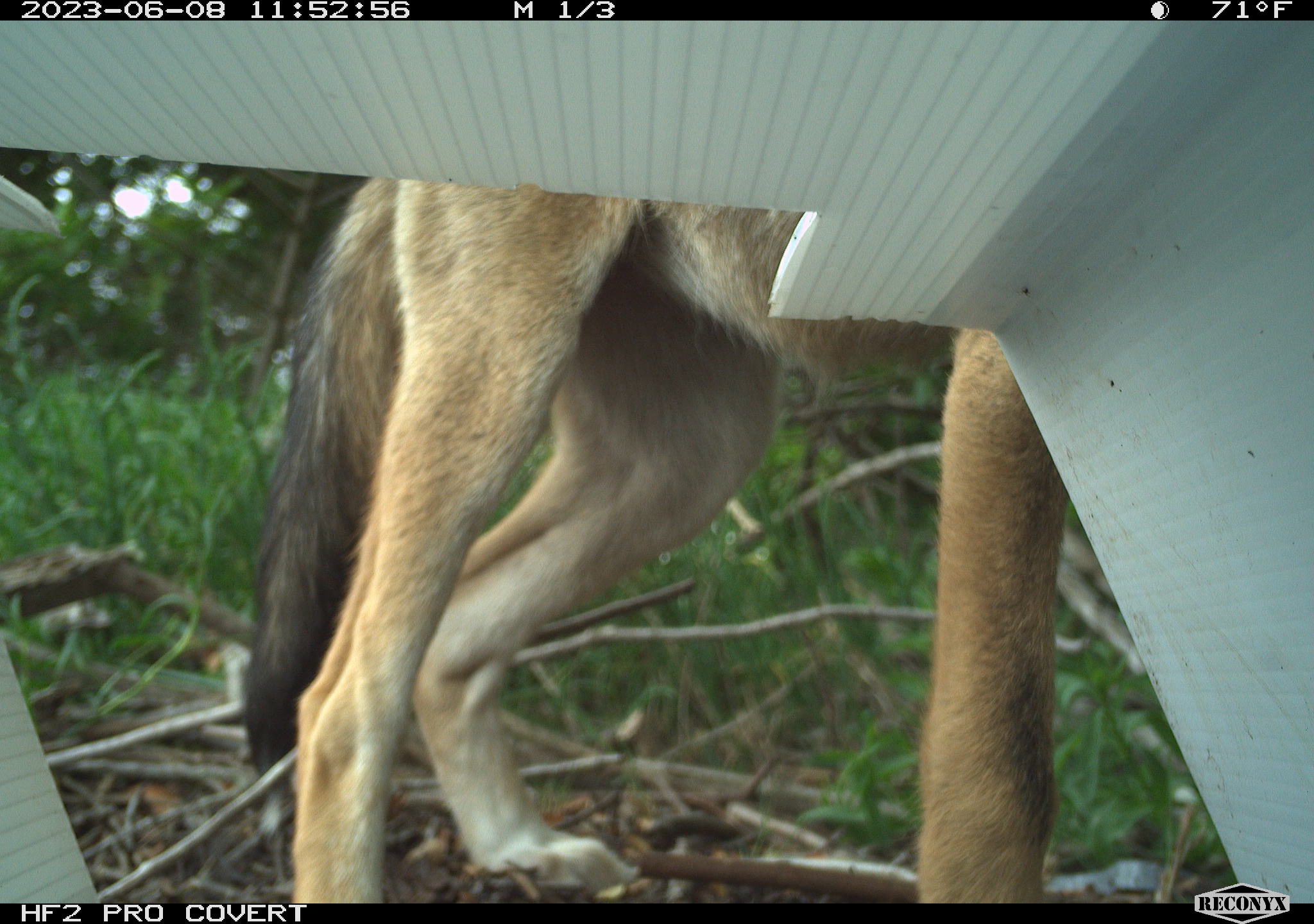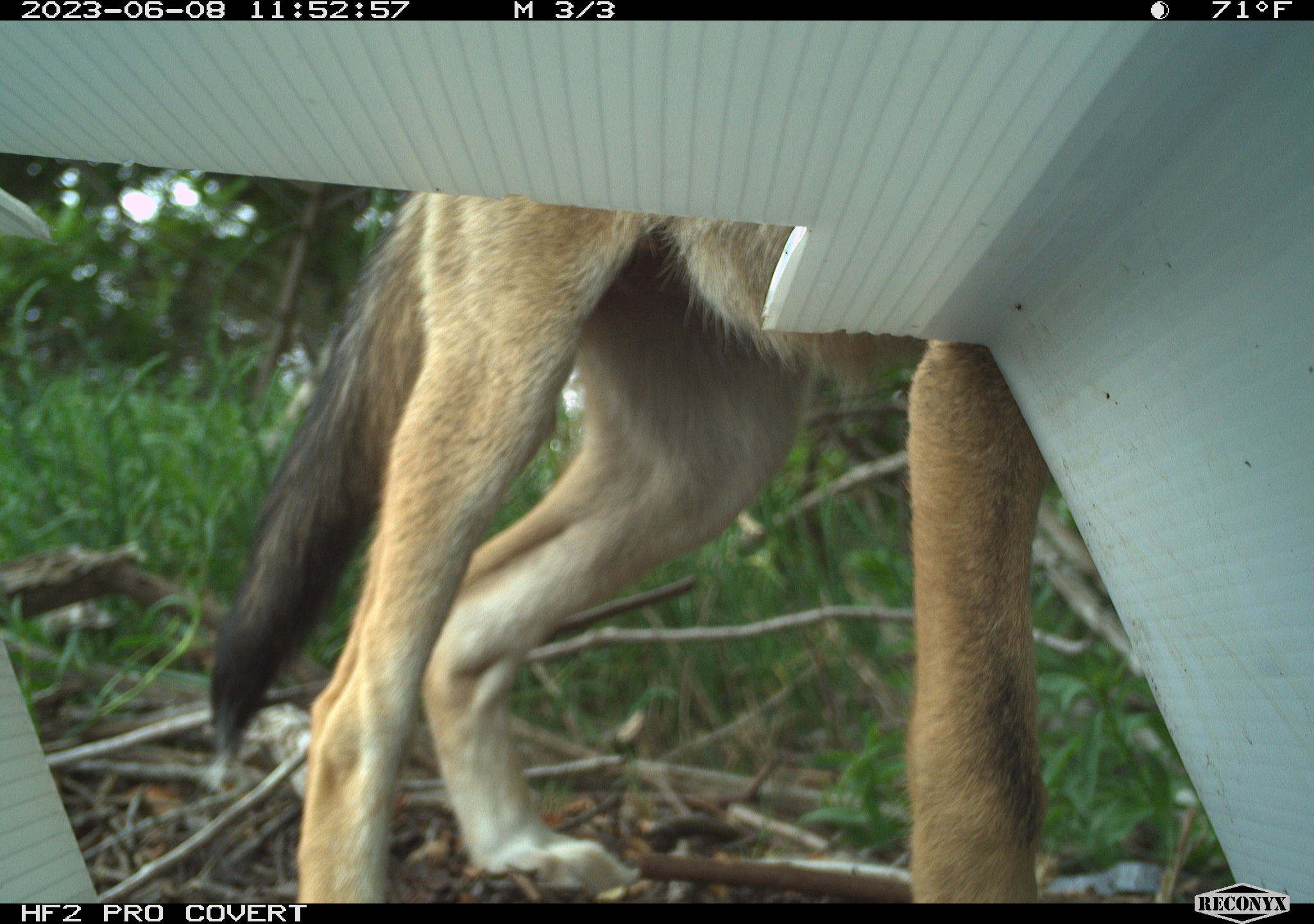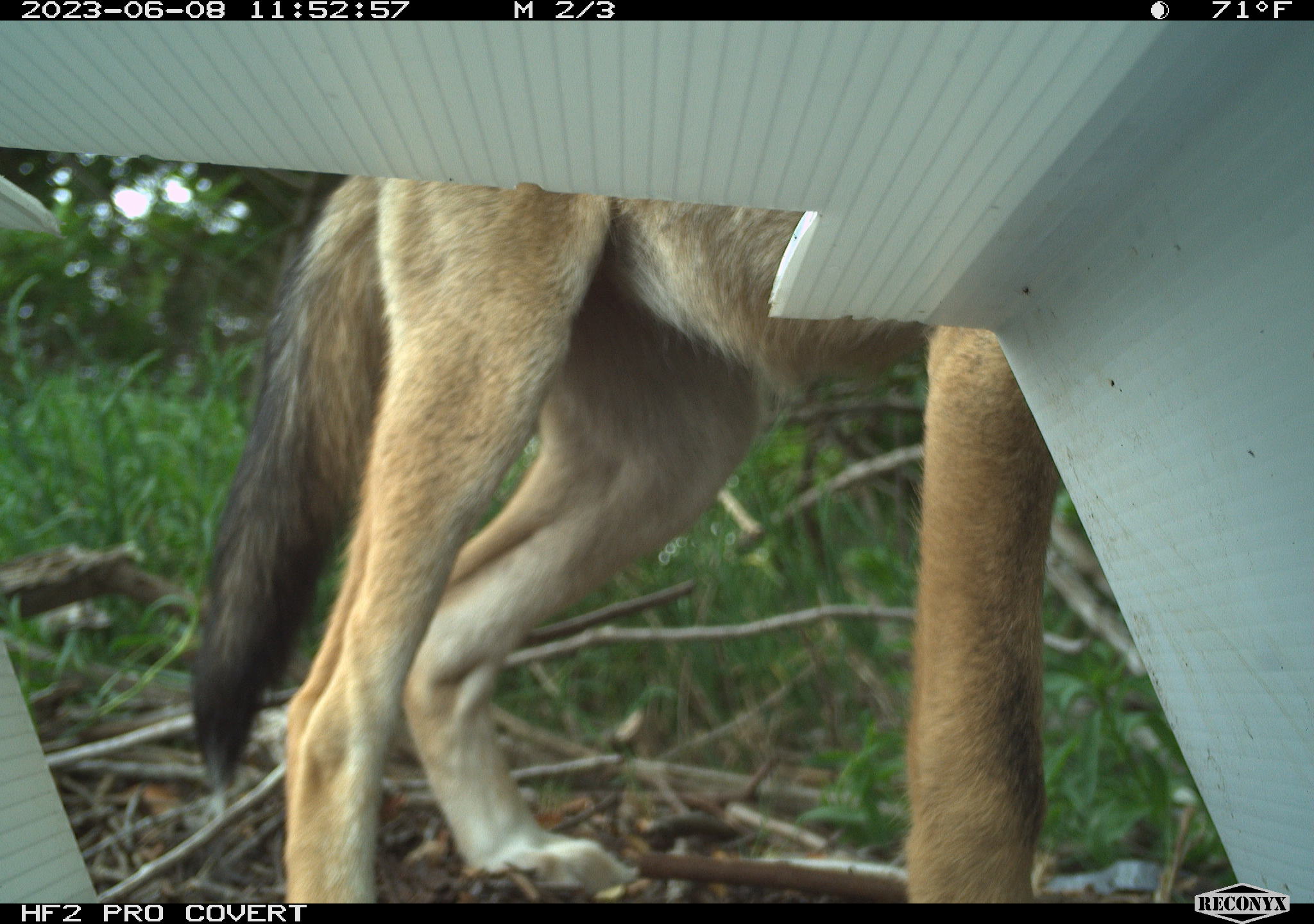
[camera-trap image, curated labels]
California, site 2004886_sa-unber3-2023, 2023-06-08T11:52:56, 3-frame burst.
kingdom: Animalia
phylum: Chordata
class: Mammalia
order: Carnivora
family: Canidae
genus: Canis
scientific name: Canis latrans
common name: coyote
Coyote (Canis latrans).